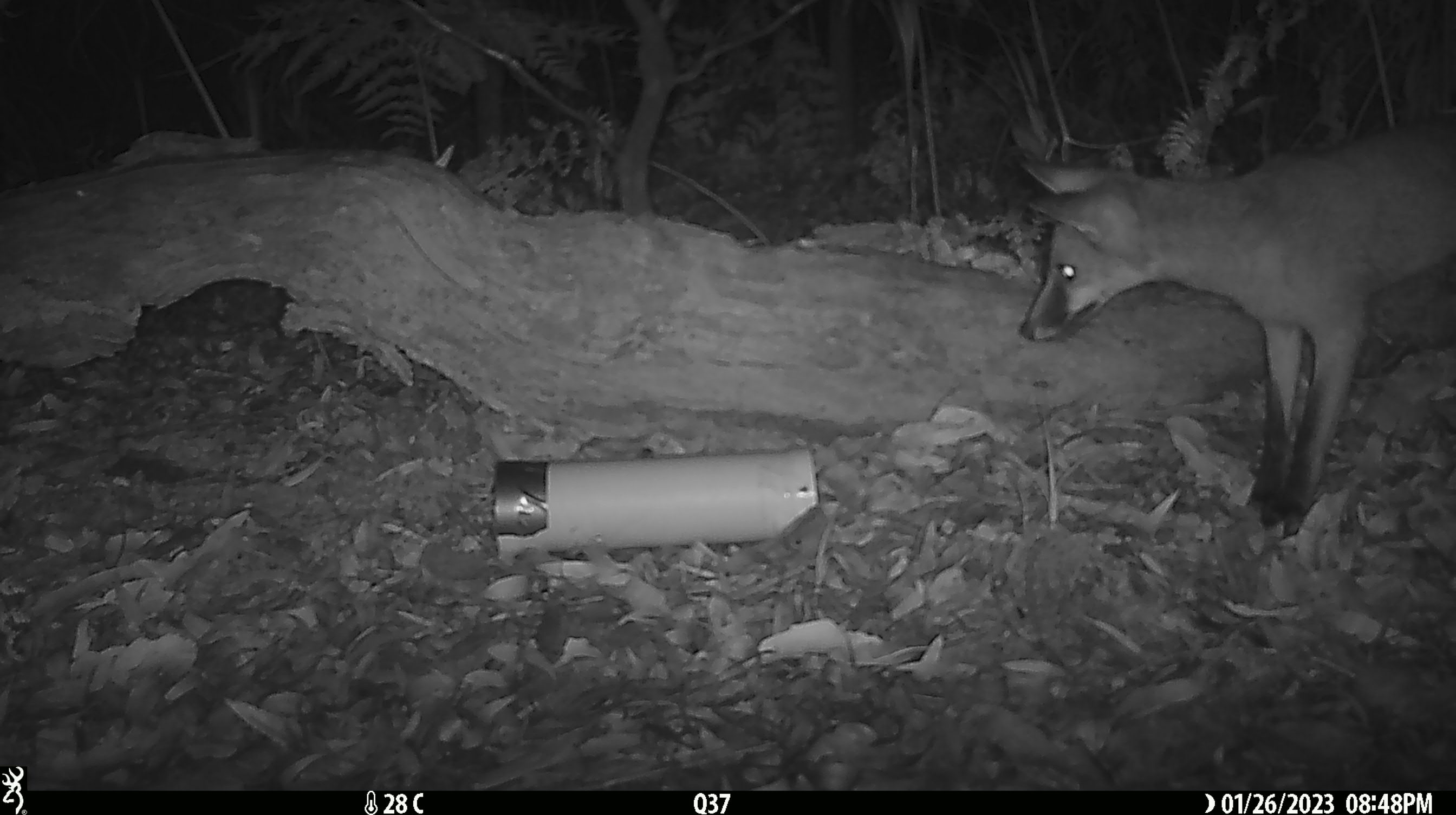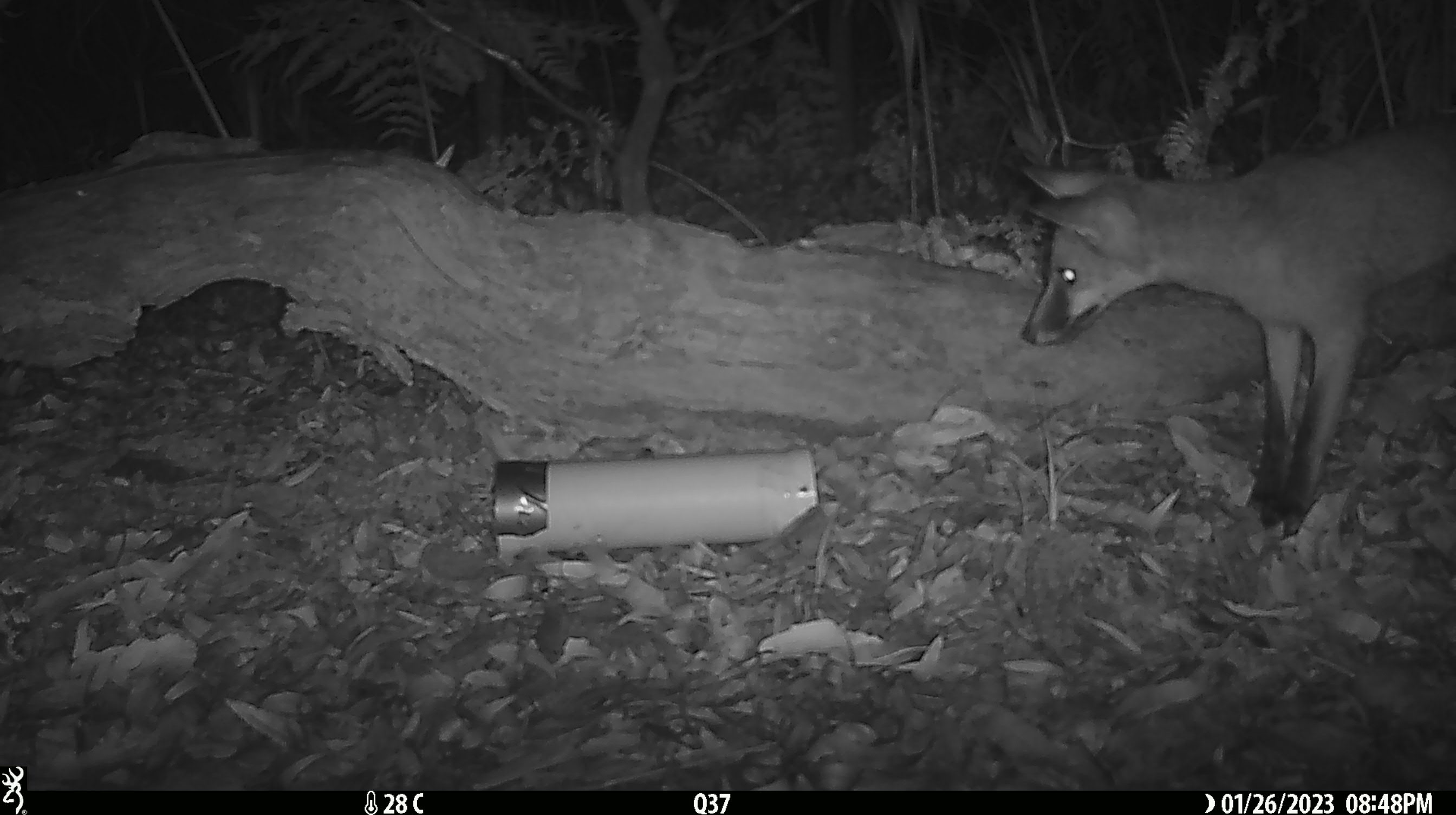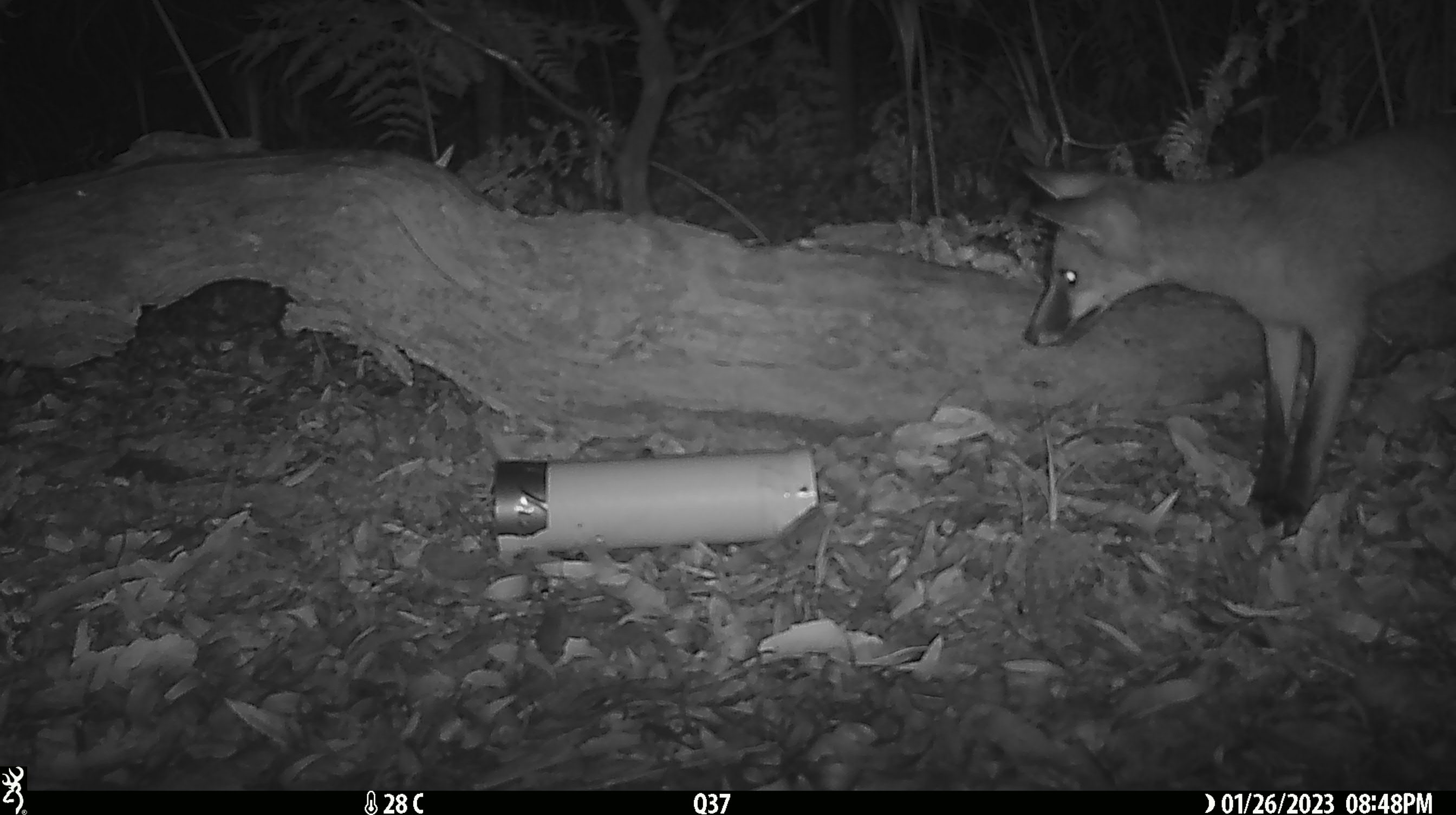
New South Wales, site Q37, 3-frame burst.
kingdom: Animalia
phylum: Chordata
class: Mammalia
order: Carnivora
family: Canidae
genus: Vulpes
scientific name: Vulpes vulpes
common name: red fox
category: fox